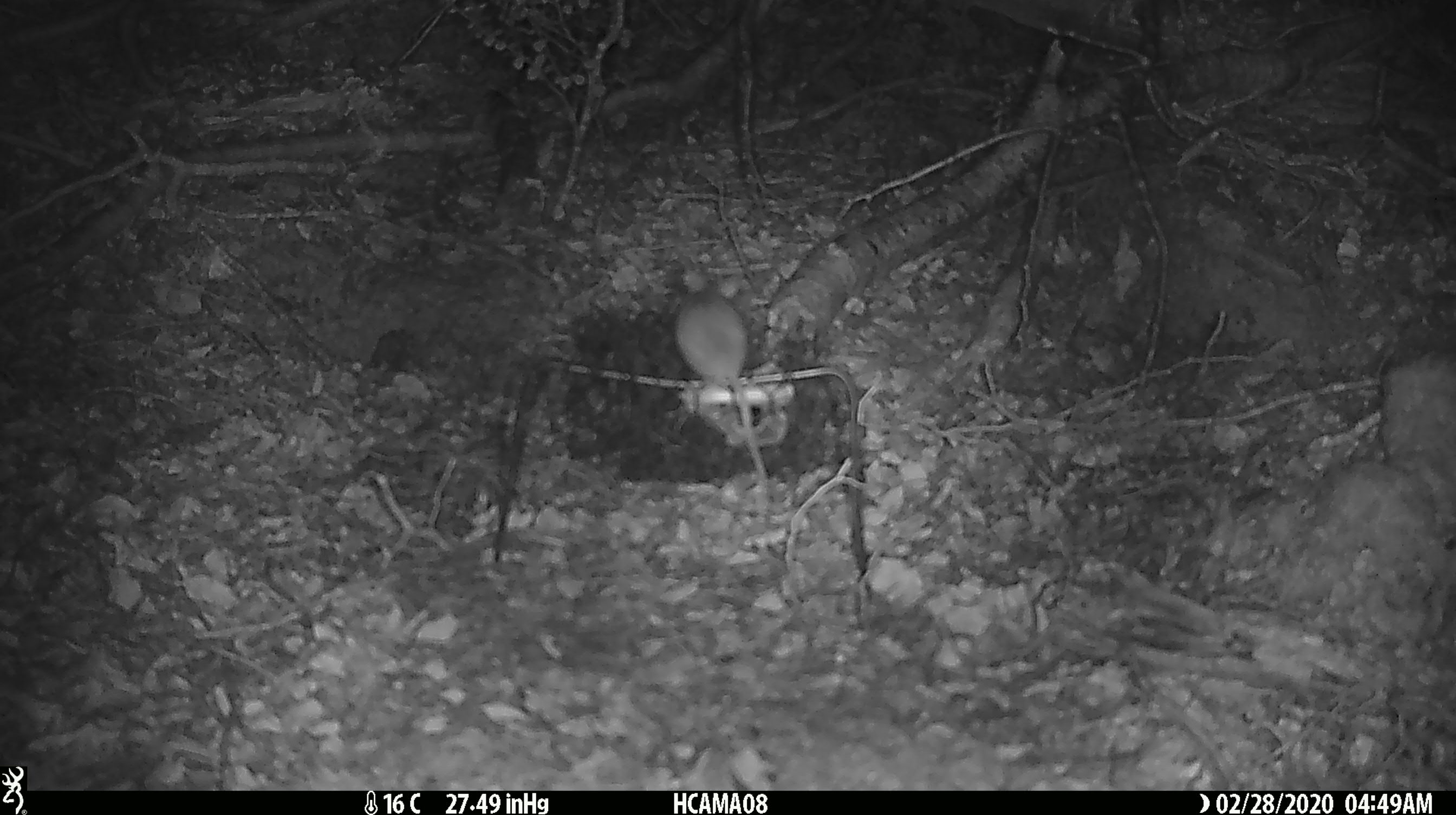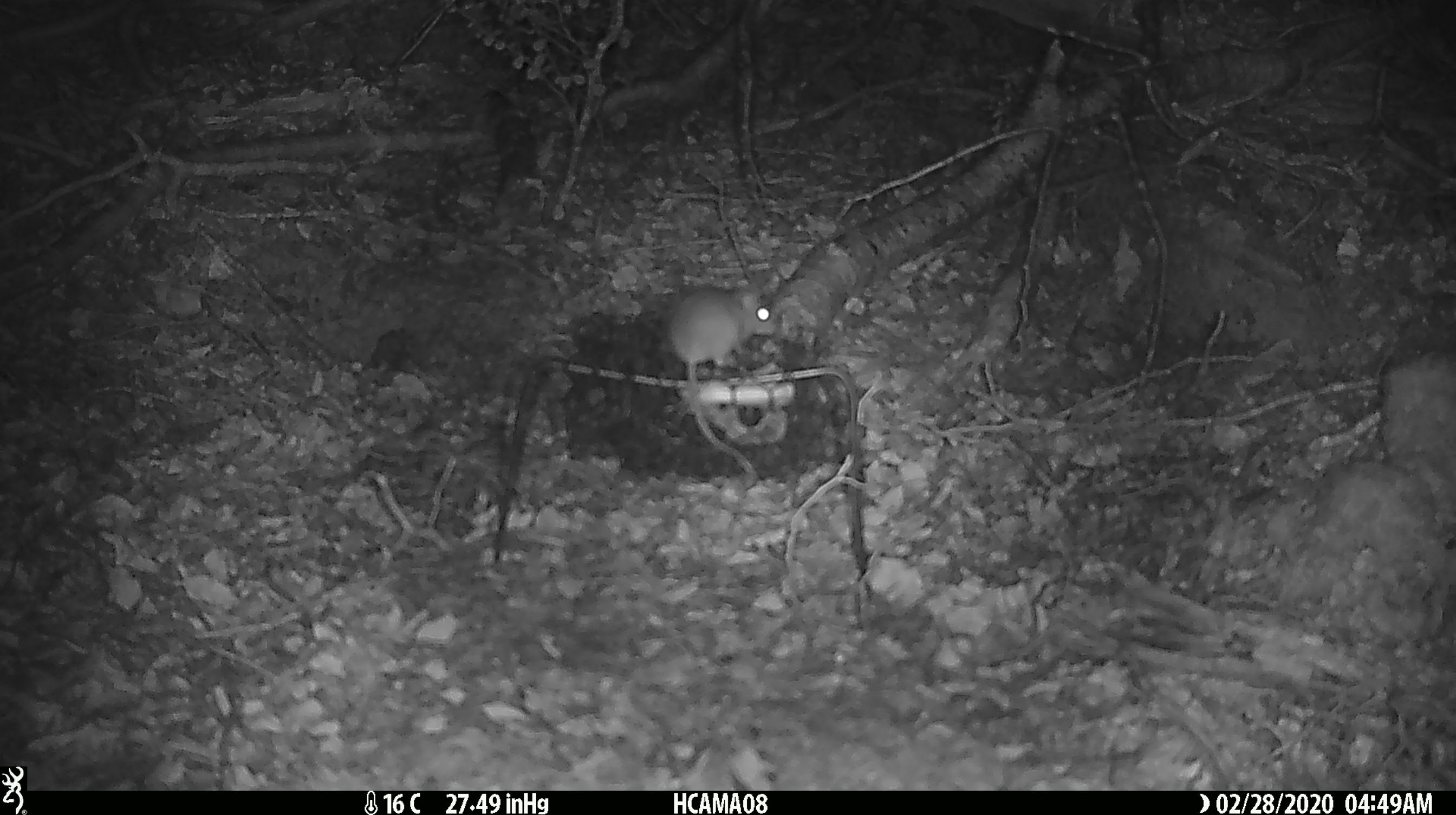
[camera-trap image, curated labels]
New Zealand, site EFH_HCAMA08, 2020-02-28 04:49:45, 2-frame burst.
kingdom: Animalia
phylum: Chordata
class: Mammalia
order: Rodentia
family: Muridae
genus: Mus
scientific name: Mus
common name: mouse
Mouse (Mus).